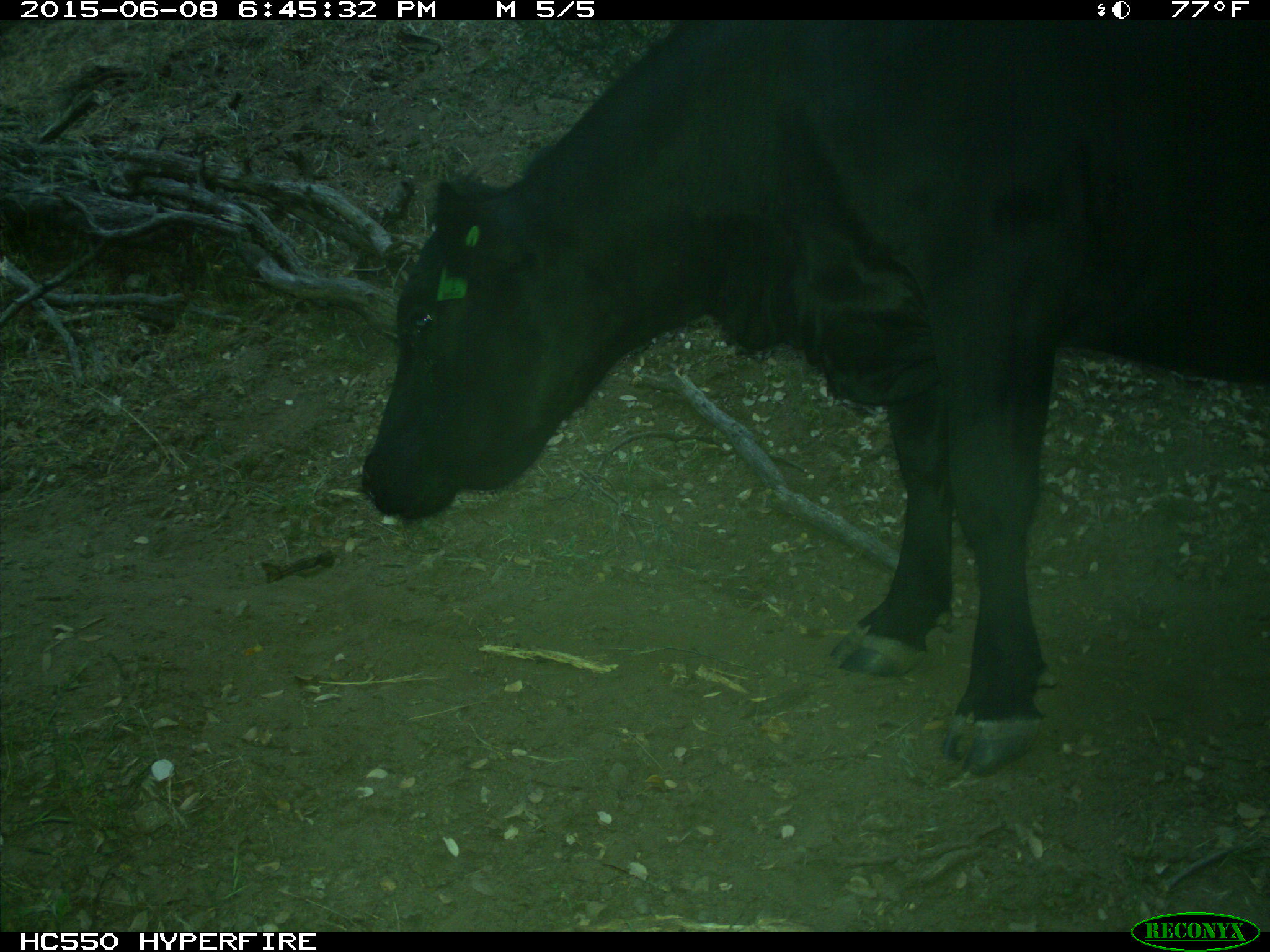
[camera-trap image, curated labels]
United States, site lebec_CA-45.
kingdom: Animalia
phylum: Chordata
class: Mammalia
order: Artiodactyla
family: Bovidae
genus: Bos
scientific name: Bos taurus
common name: domestic cow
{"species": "Bos taurus (domestic cow)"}